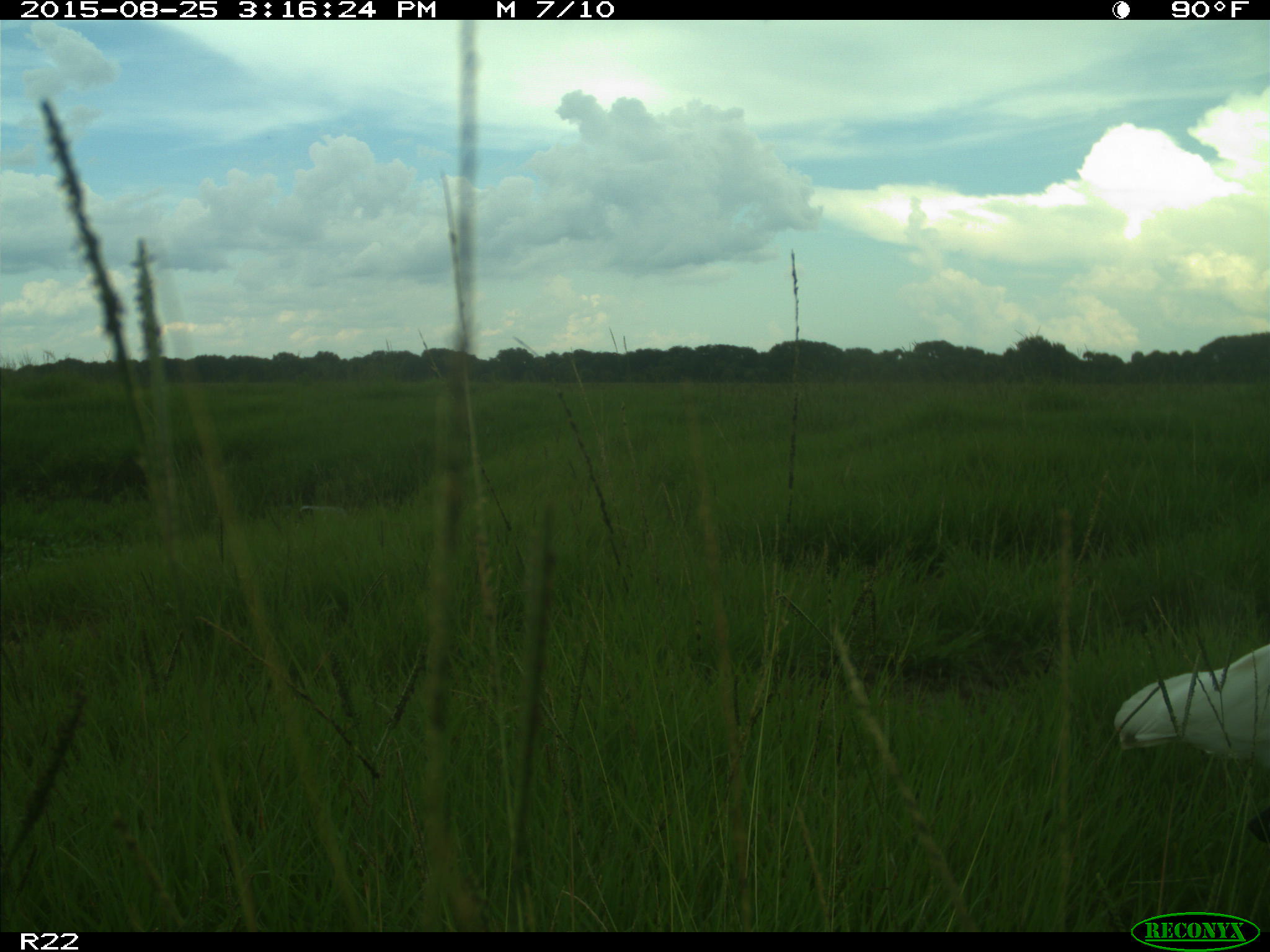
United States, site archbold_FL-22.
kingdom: Animalia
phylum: Chordata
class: Aves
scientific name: Aves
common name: birds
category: unidentified bird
Unidentified bird (birds) (Aves).